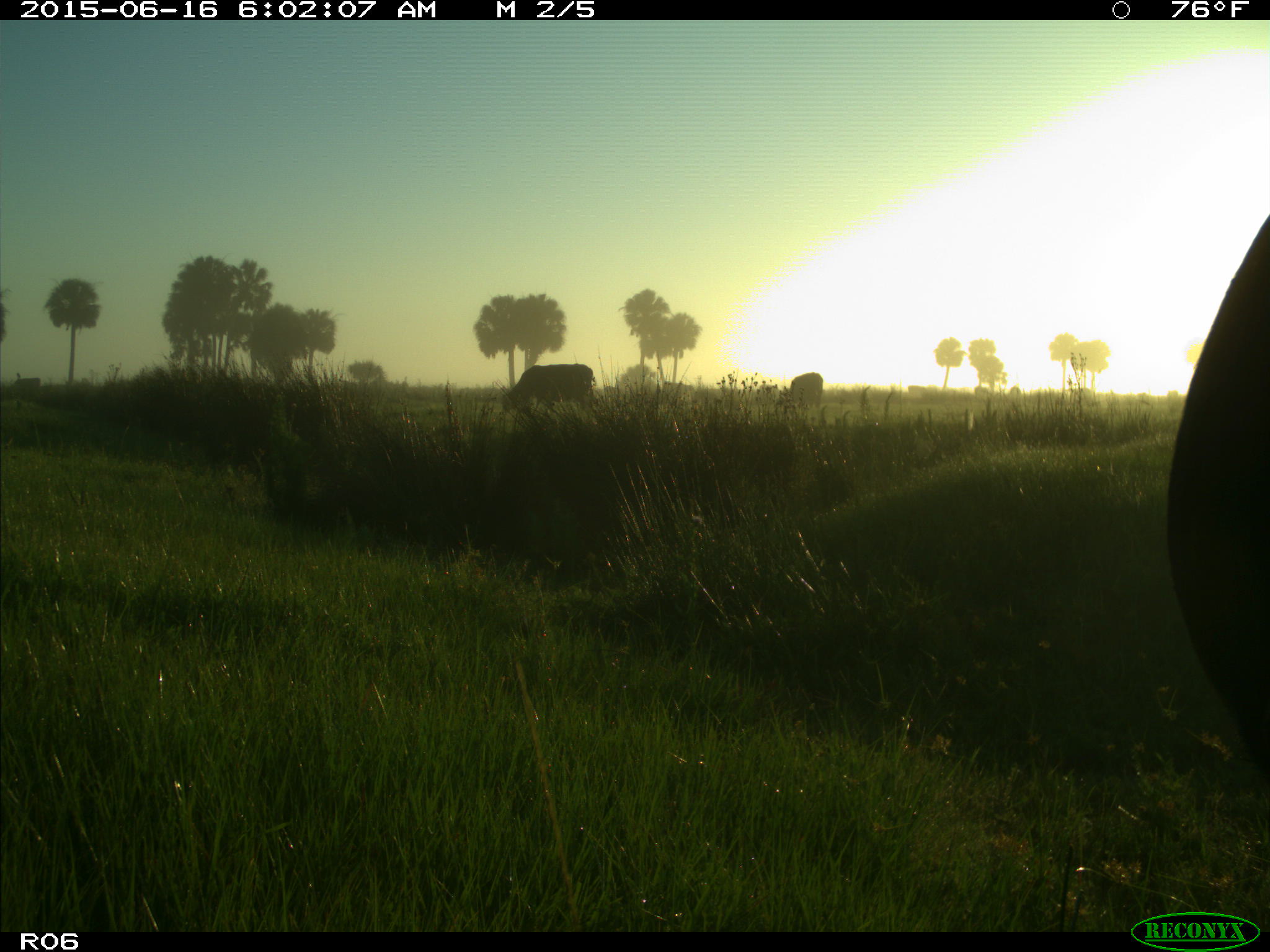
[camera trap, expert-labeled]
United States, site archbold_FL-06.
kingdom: Animalia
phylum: Chordata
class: Mammalia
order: Artiodactyla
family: Bovidae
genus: Bos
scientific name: Bos taurus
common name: domestic cow